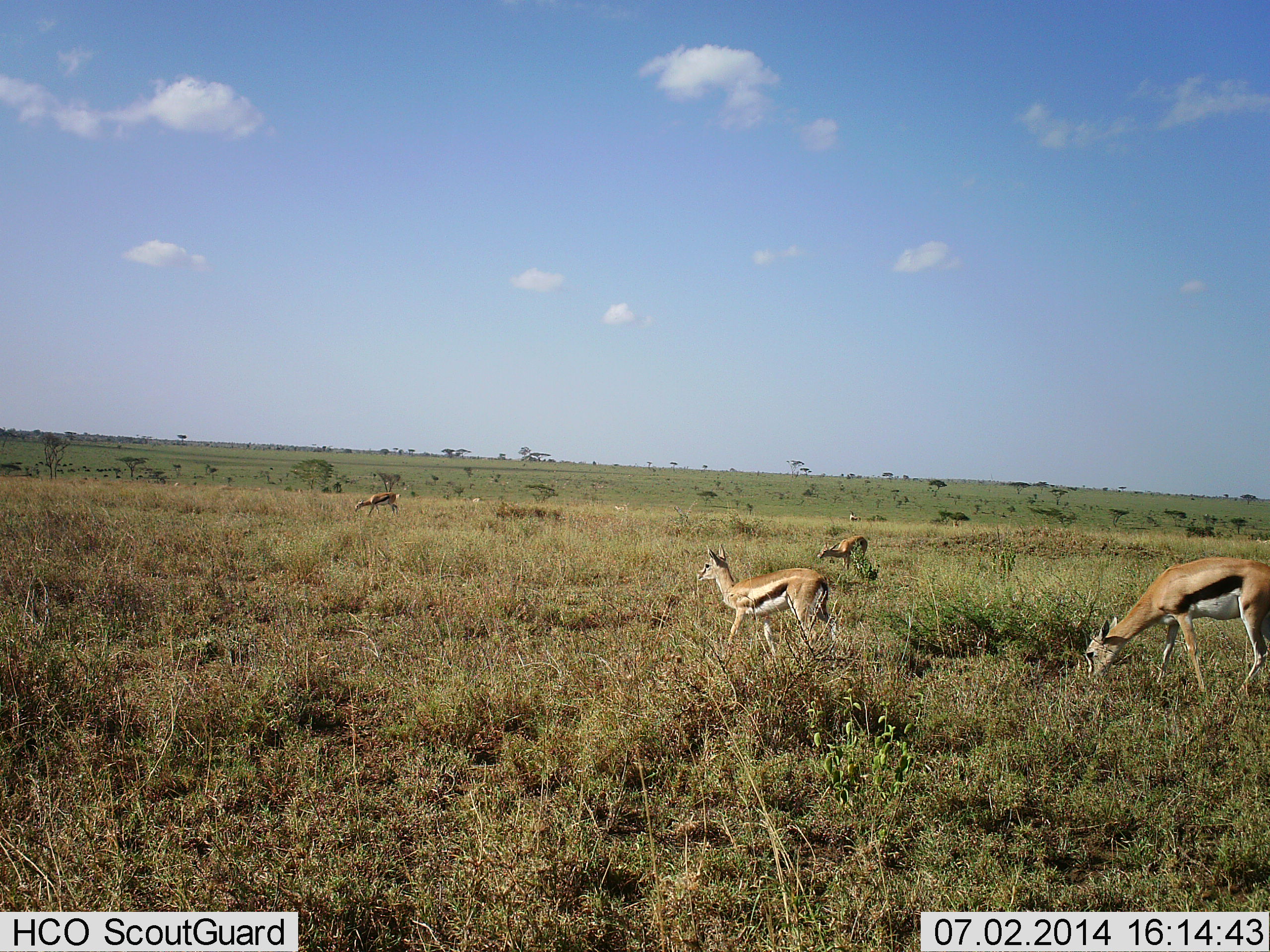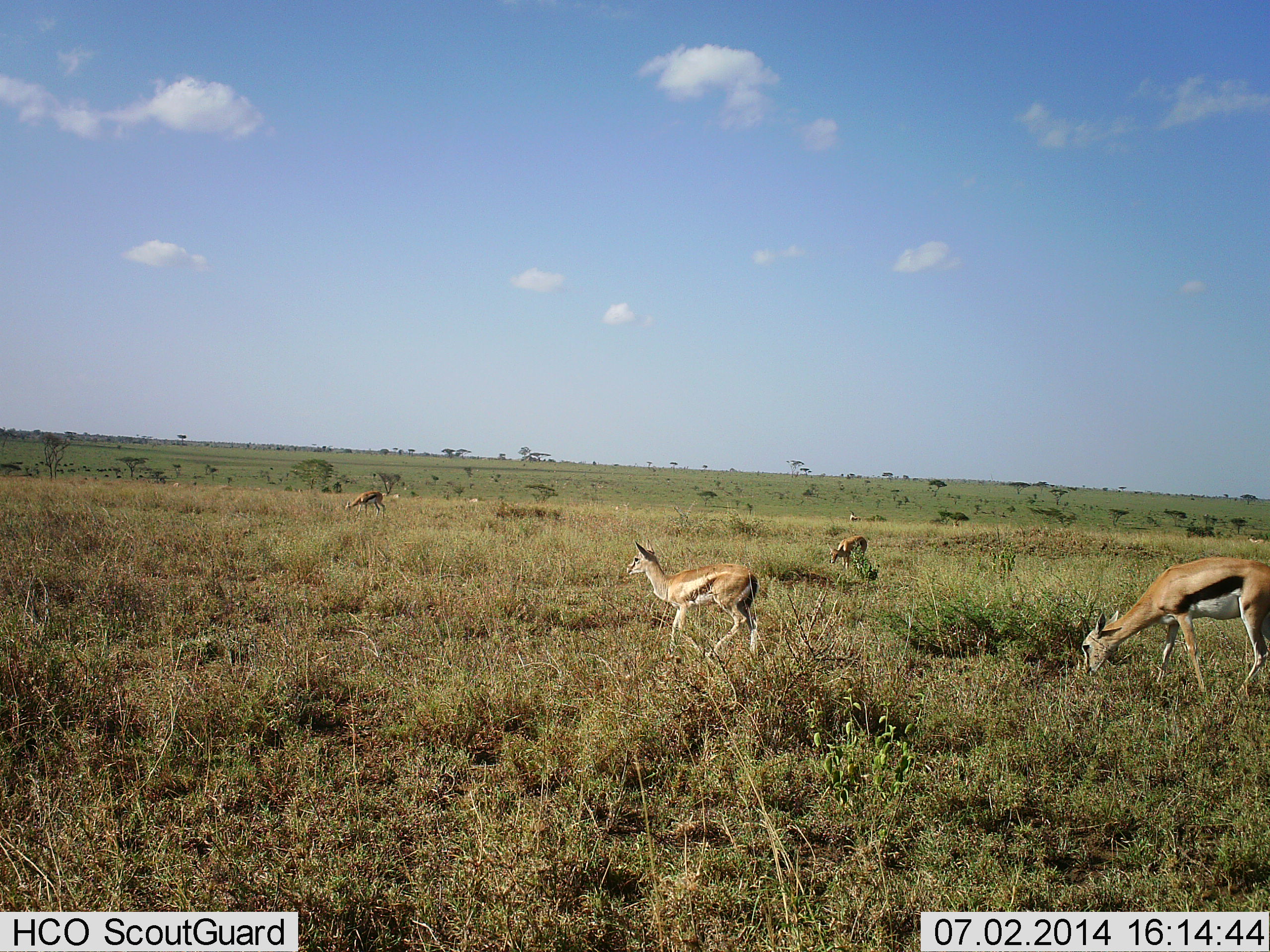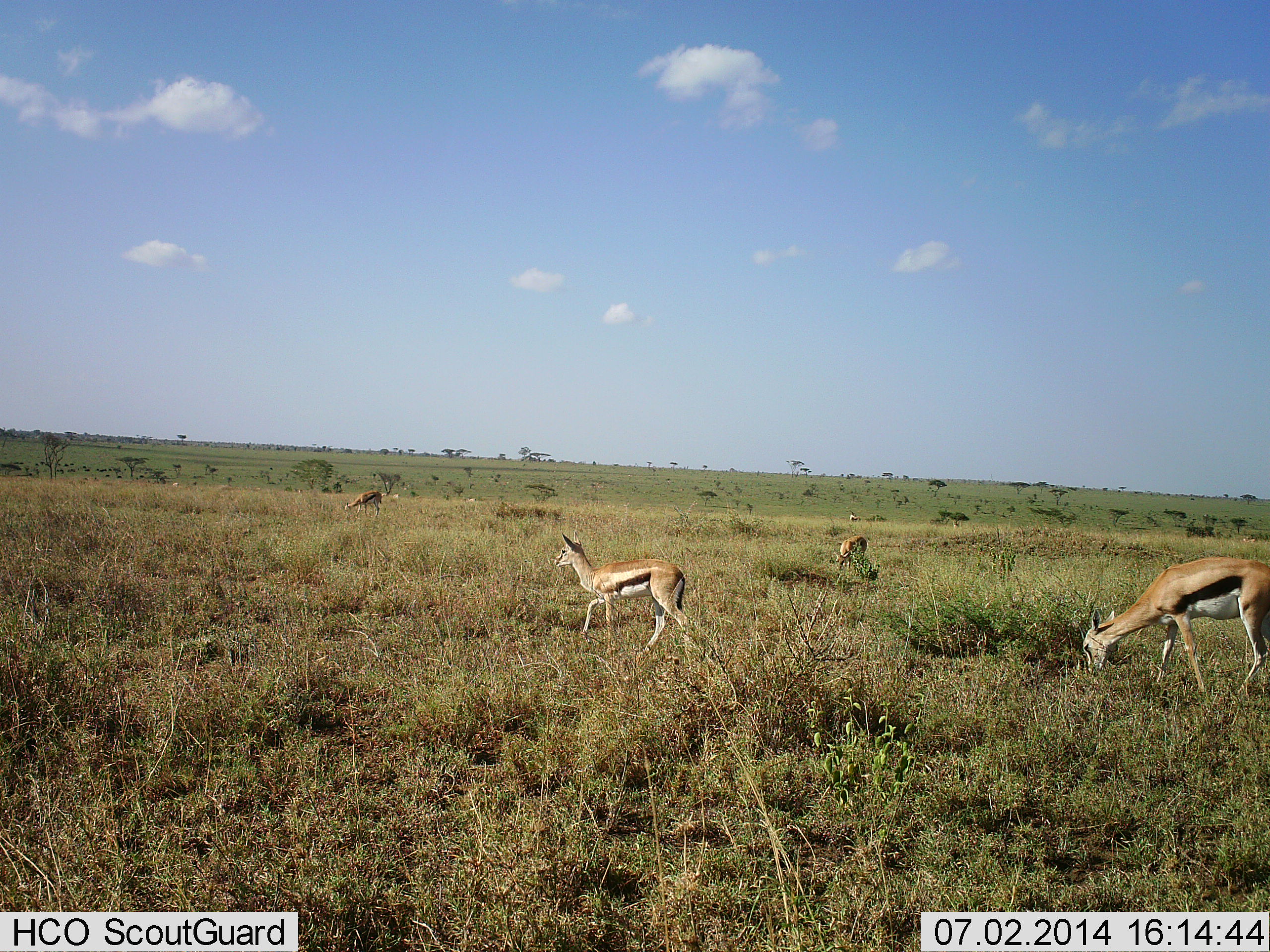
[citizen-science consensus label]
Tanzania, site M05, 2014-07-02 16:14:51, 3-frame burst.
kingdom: Animalia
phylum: Chordata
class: Mammalia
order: Artiodactyla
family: Bovidae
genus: Eudorcas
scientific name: Eudorcas thomsonii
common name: thomson's gazelle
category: gazellethomsons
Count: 6.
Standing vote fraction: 10%.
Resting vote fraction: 0%.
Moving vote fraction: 80%.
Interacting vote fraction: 0%.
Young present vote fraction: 10%.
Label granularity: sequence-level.